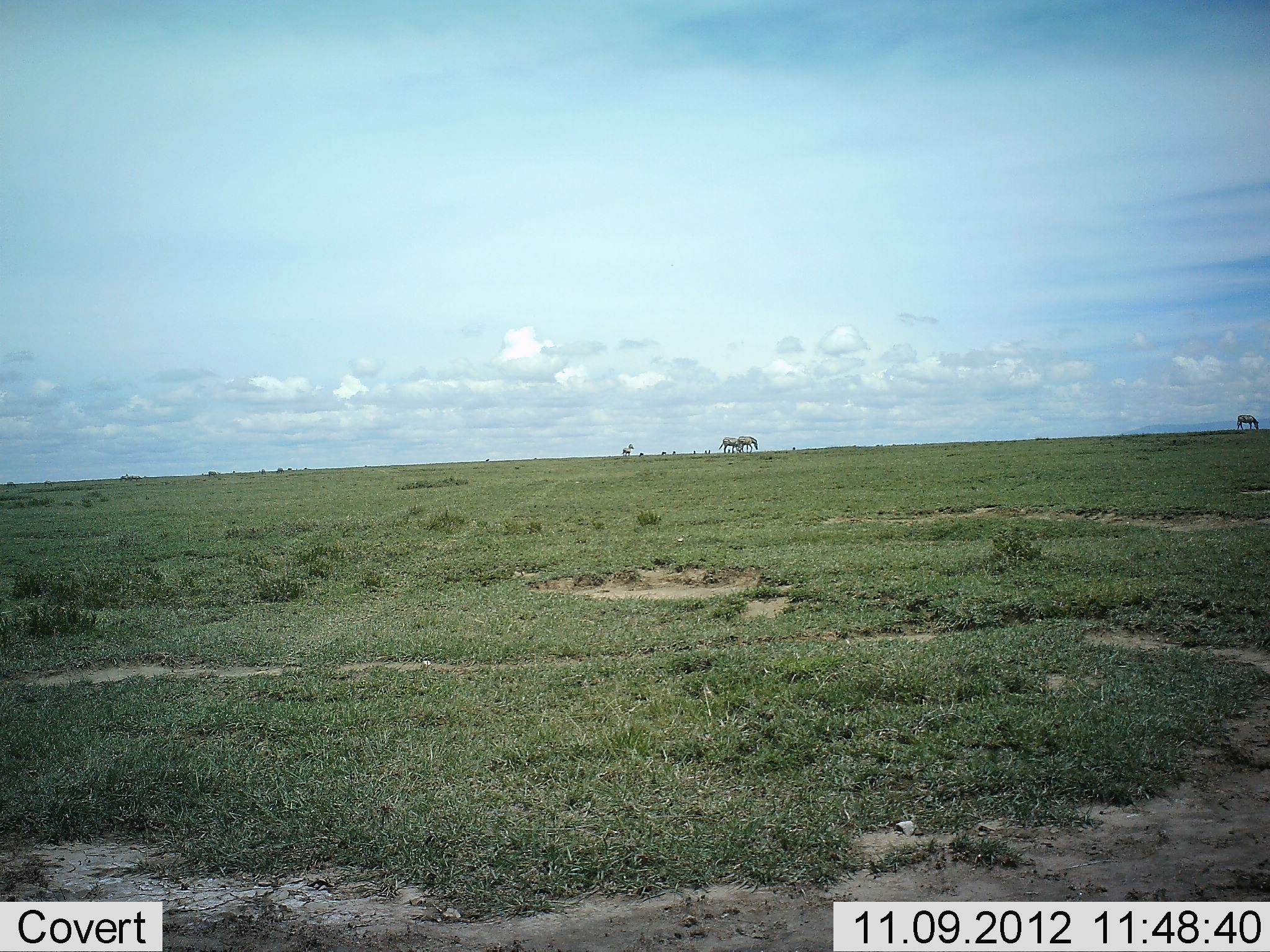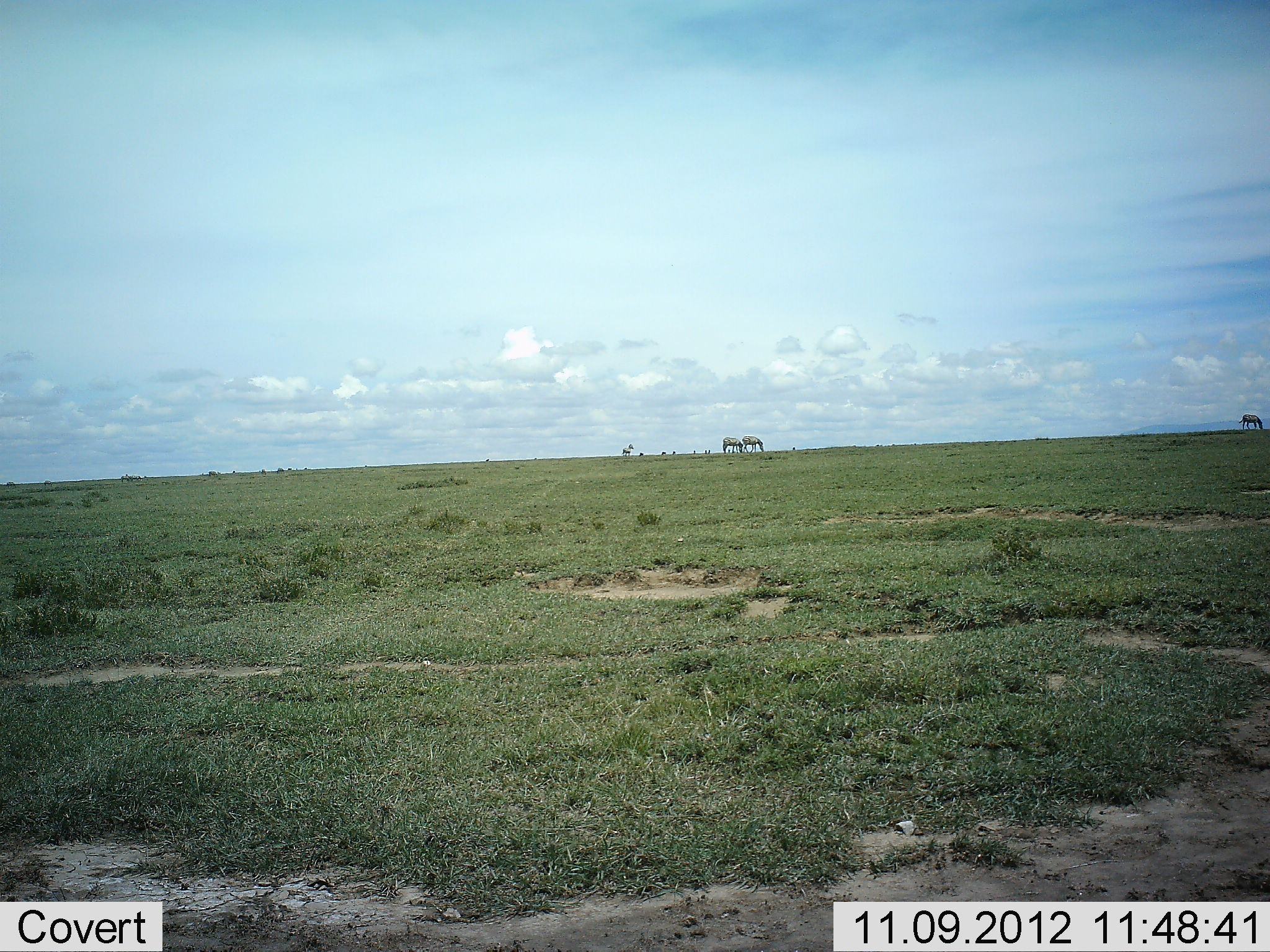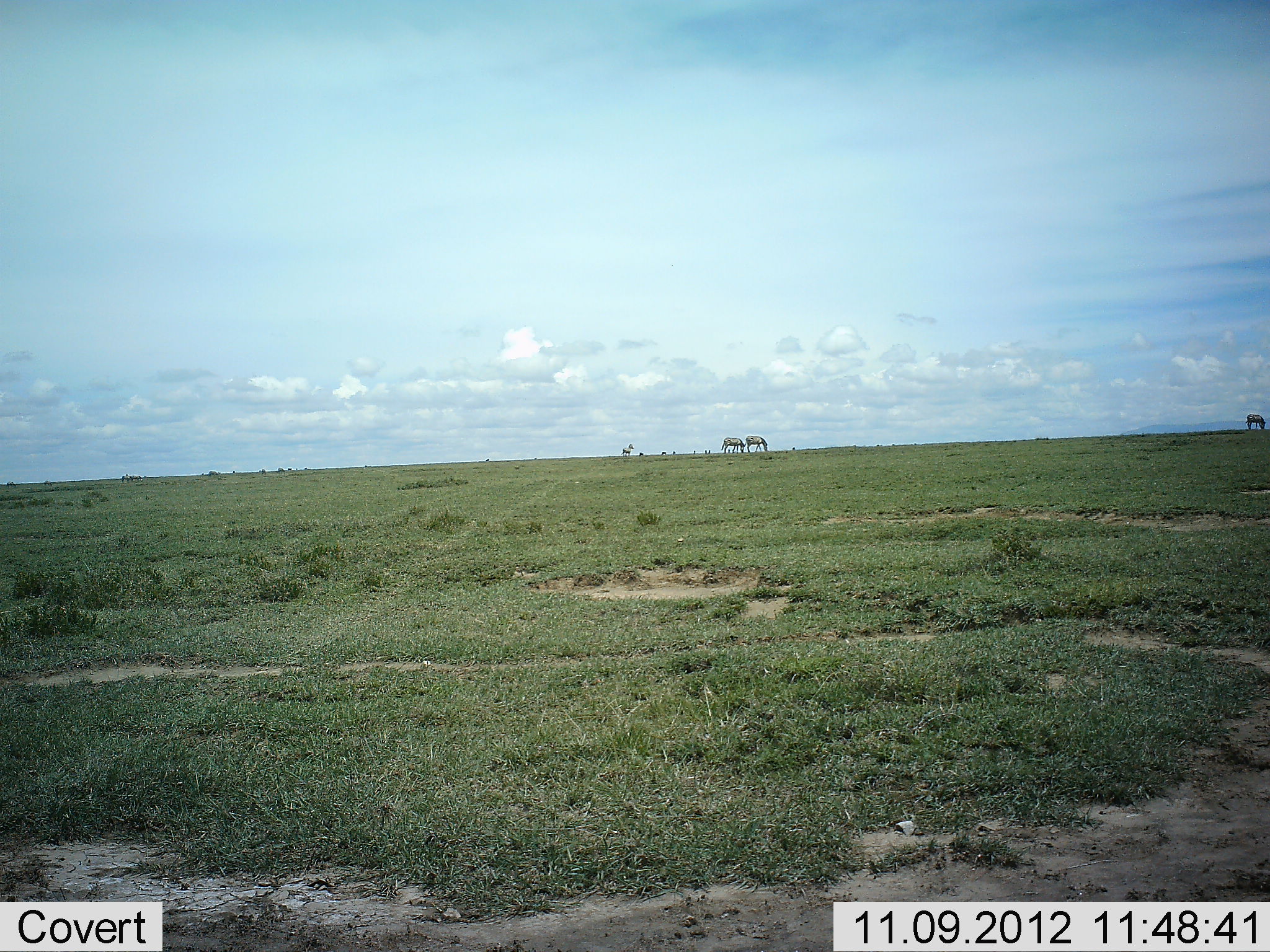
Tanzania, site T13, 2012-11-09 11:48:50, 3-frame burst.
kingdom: Animalia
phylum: Chordata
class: Mammalia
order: Perissodactyla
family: Equidae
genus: Equus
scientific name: Equus quagga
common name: plains zebra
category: zebra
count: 3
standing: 50%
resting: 0%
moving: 25%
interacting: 0%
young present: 0%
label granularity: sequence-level